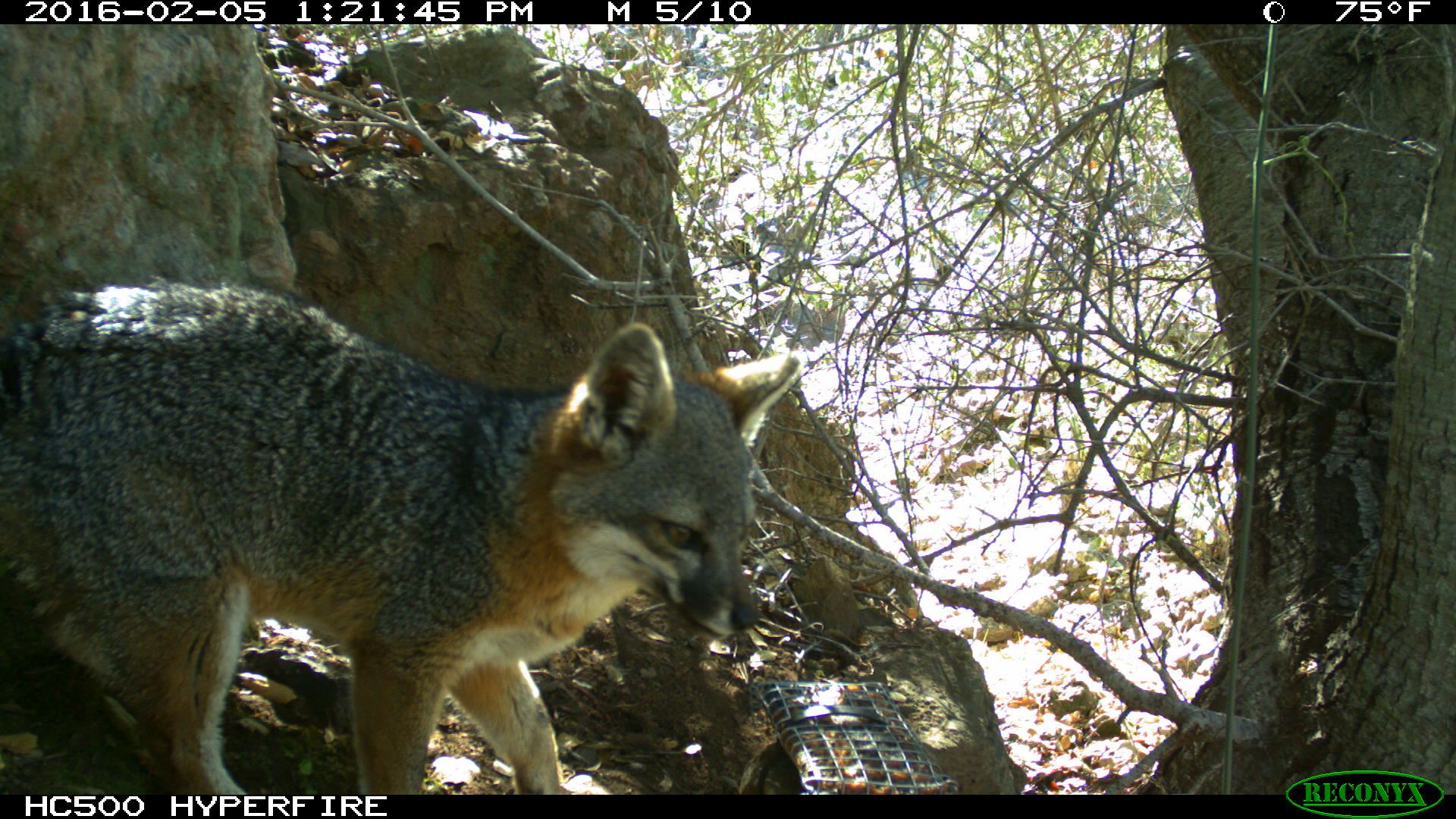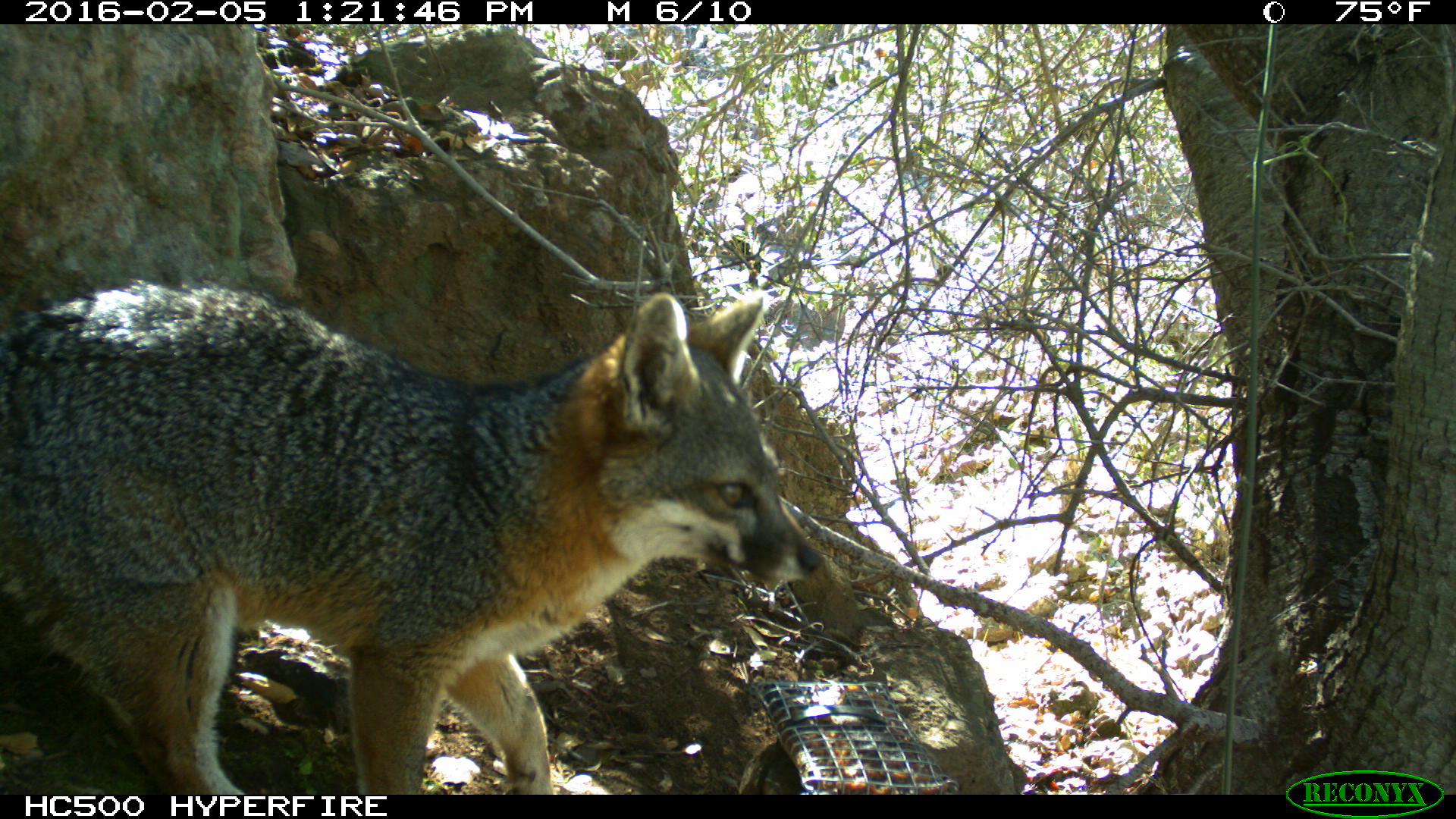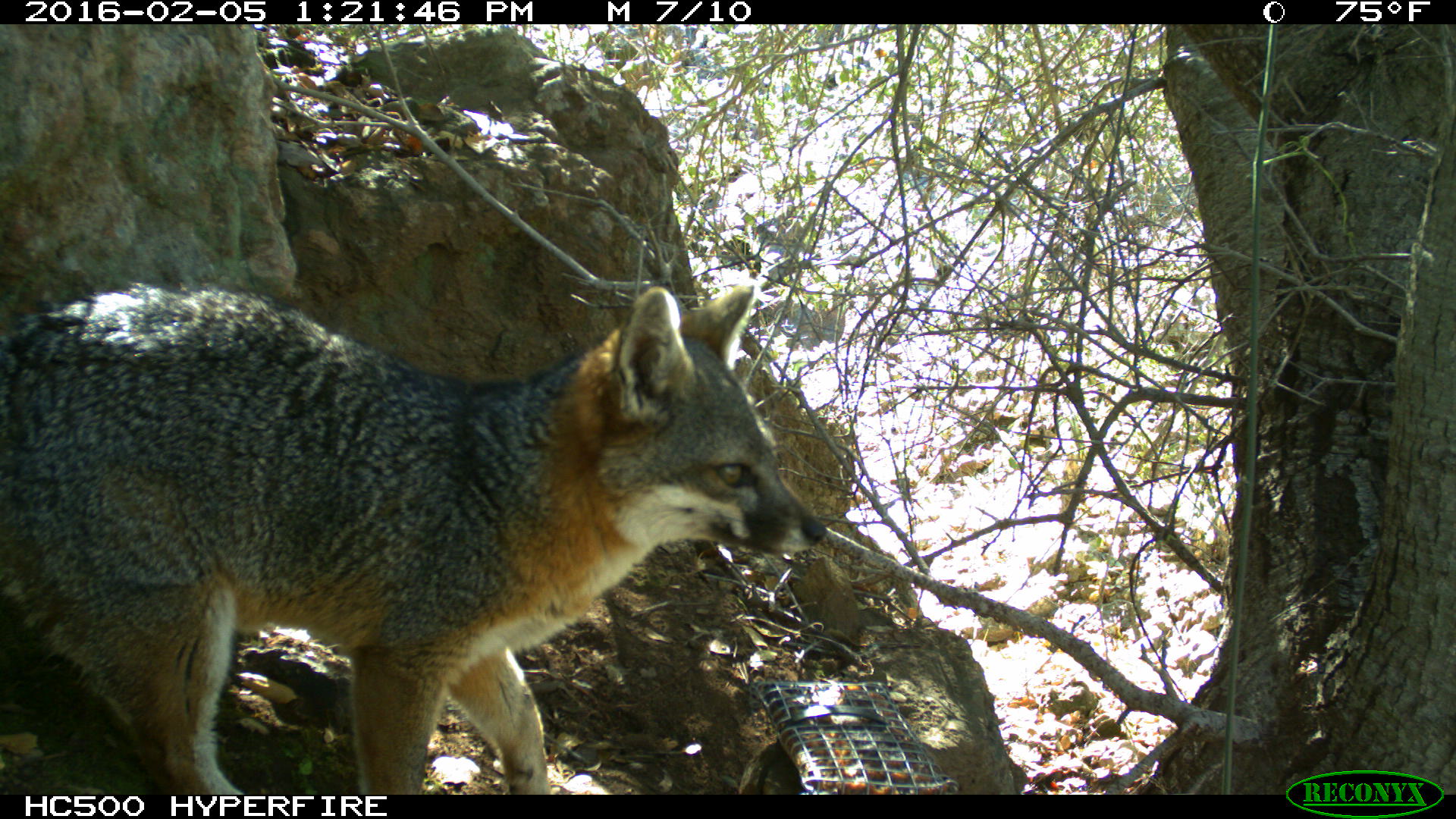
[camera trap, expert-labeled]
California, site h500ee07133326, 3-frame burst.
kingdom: Animalia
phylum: Chordata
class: Mammalia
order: Carnivora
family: Canidae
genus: Urocyon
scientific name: Urocyon littoralis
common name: island fox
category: fox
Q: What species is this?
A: Fox (island fox) (Urocyon littoralis).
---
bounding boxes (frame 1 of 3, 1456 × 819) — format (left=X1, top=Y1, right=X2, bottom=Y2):
fox: (left=0, top=275, right=803, bottom=794)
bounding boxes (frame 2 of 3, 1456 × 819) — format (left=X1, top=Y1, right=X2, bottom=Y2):
fox: (left=0, top=278, right=821, bottom=794)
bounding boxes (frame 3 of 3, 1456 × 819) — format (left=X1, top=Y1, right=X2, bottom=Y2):
fox: (left=0, top=284, right=827, bottom=792)